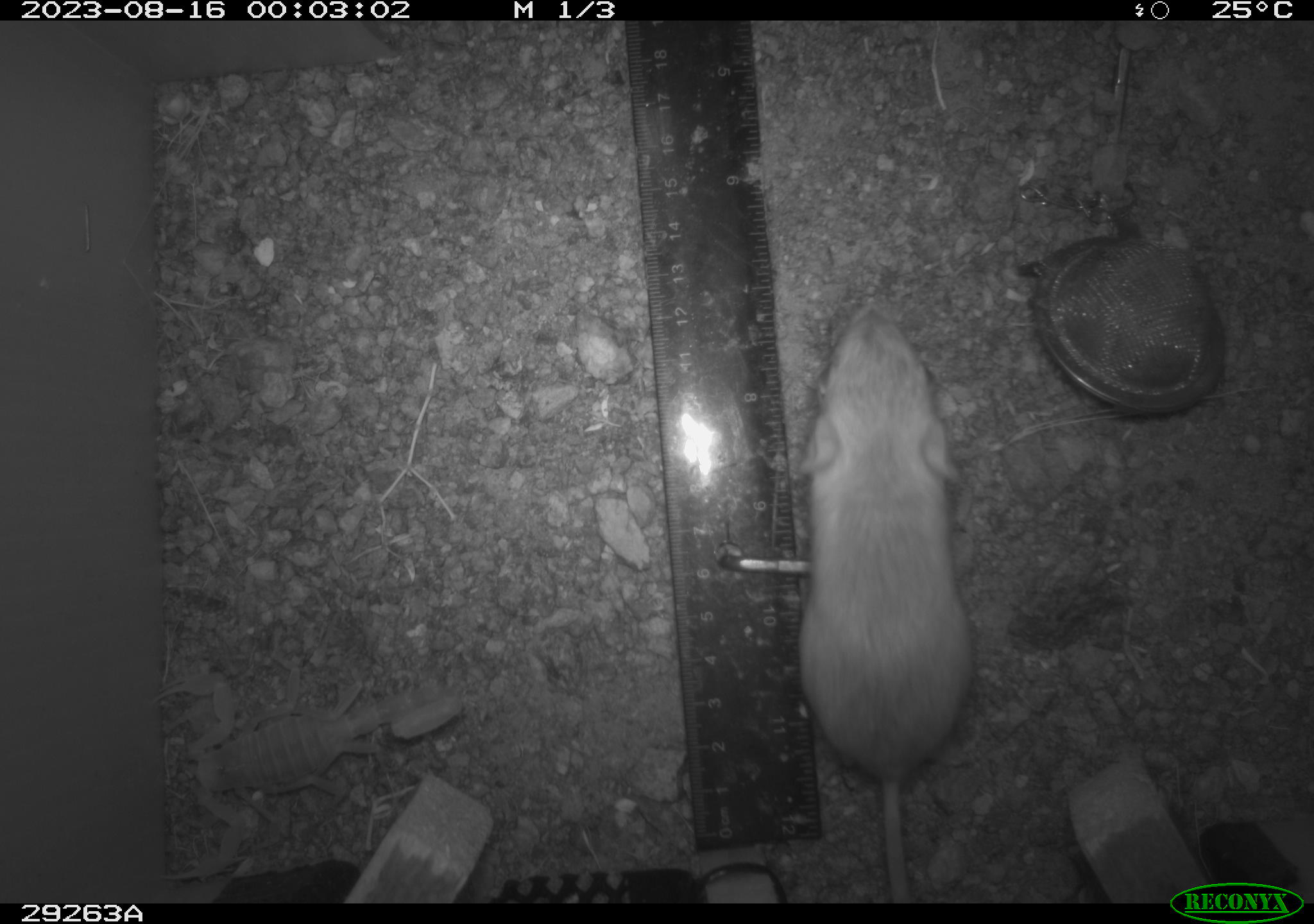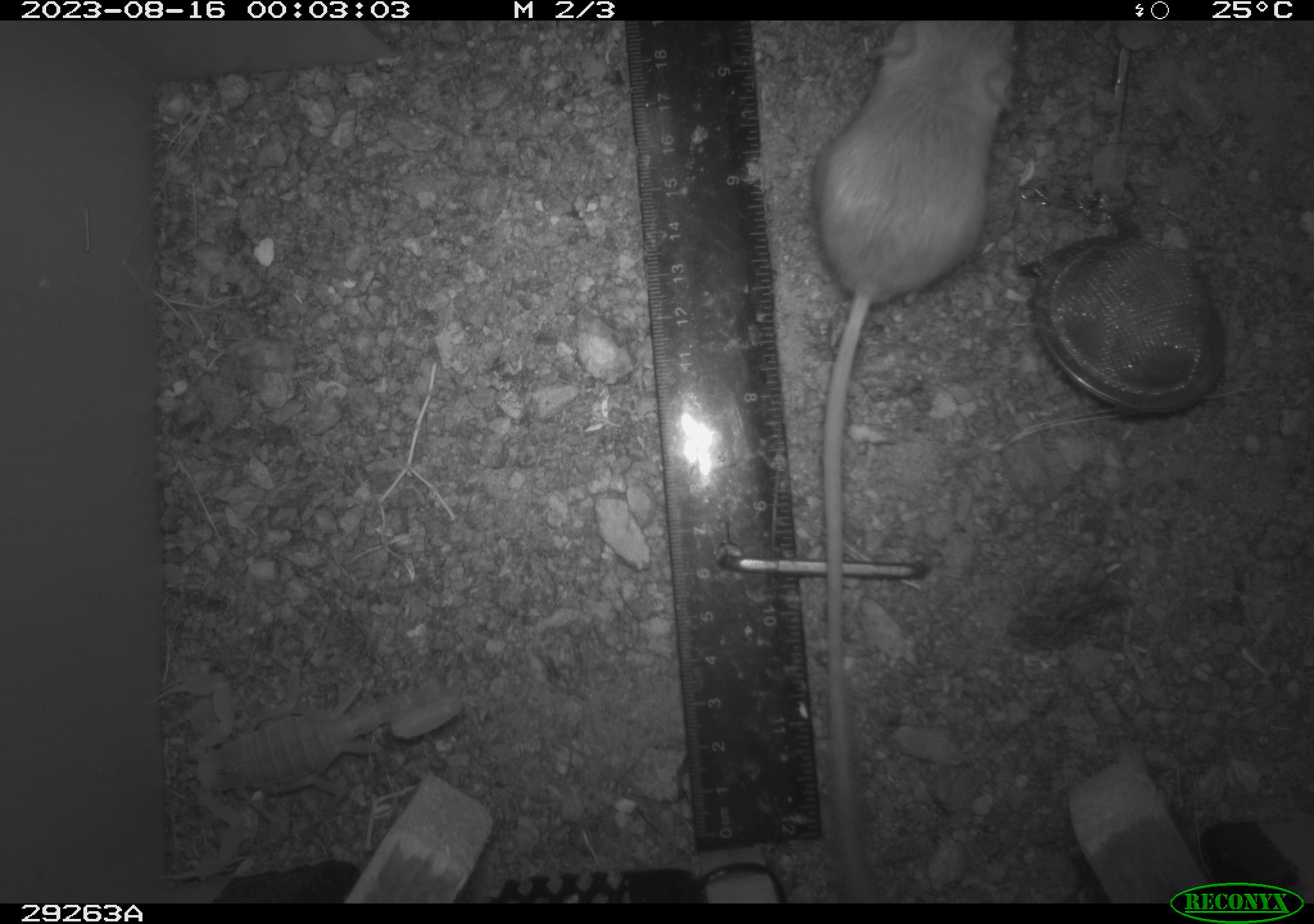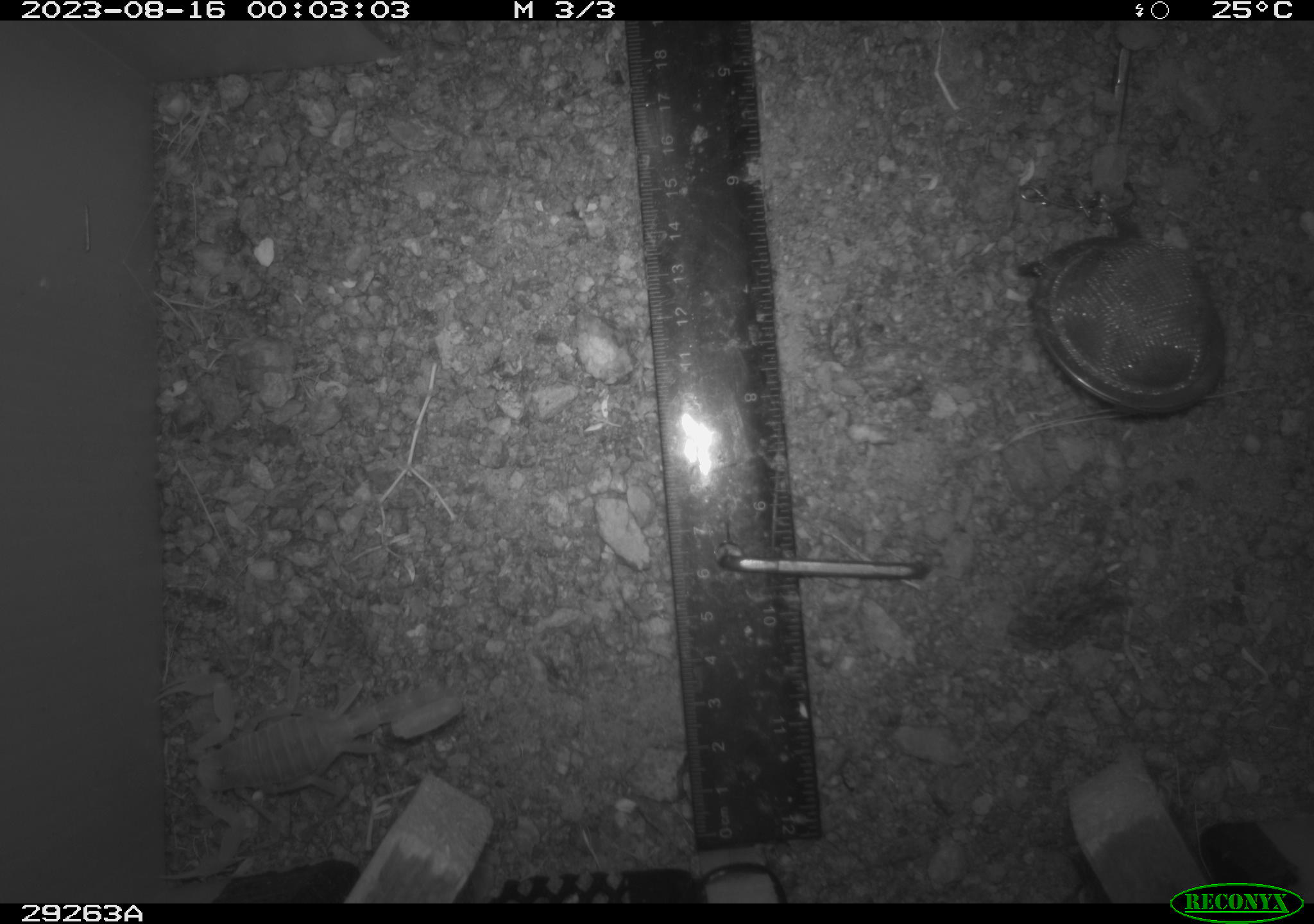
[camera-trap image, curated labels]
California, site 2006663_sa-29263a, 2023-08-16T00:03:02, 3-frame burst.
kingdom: Animalia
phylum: Chordata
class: Mammalia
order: Rodentia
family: Heteromyidae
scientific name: Heteromyidae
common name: kangaroo rats and pocket mice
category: heteromyidae family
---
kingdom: Animalia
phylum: Arthropoda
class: Arachnida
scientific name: Arachnida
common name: arachnids